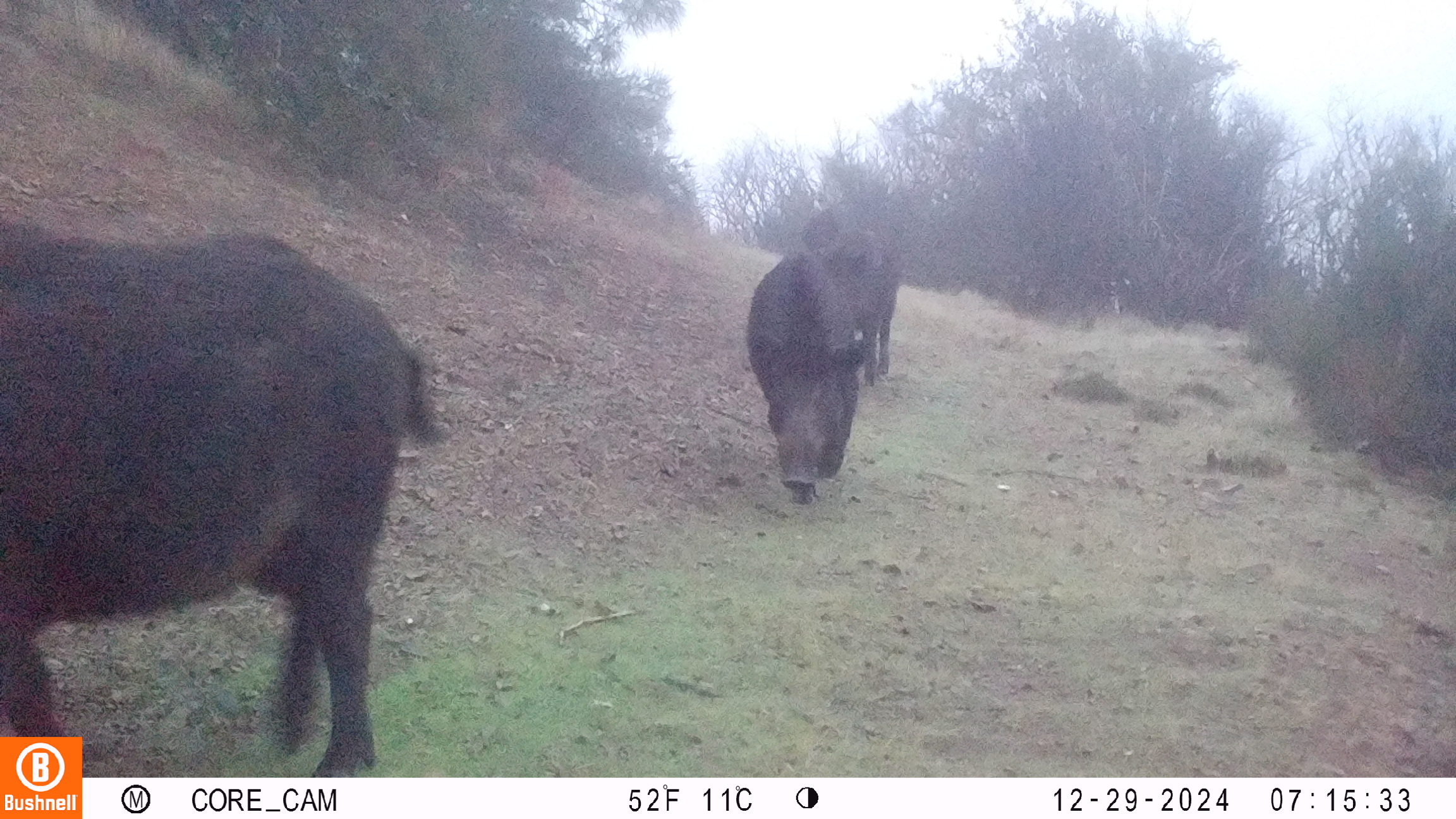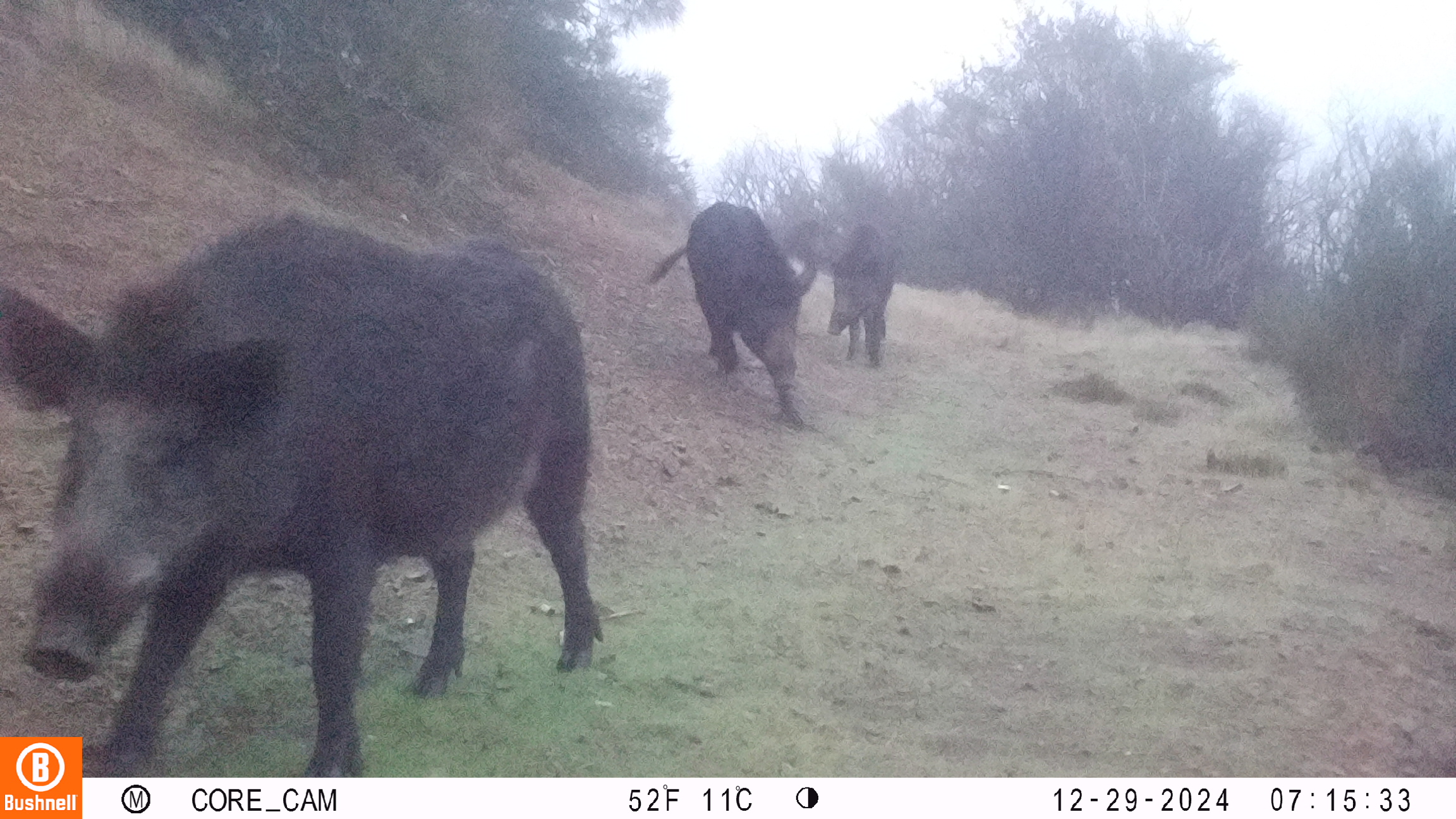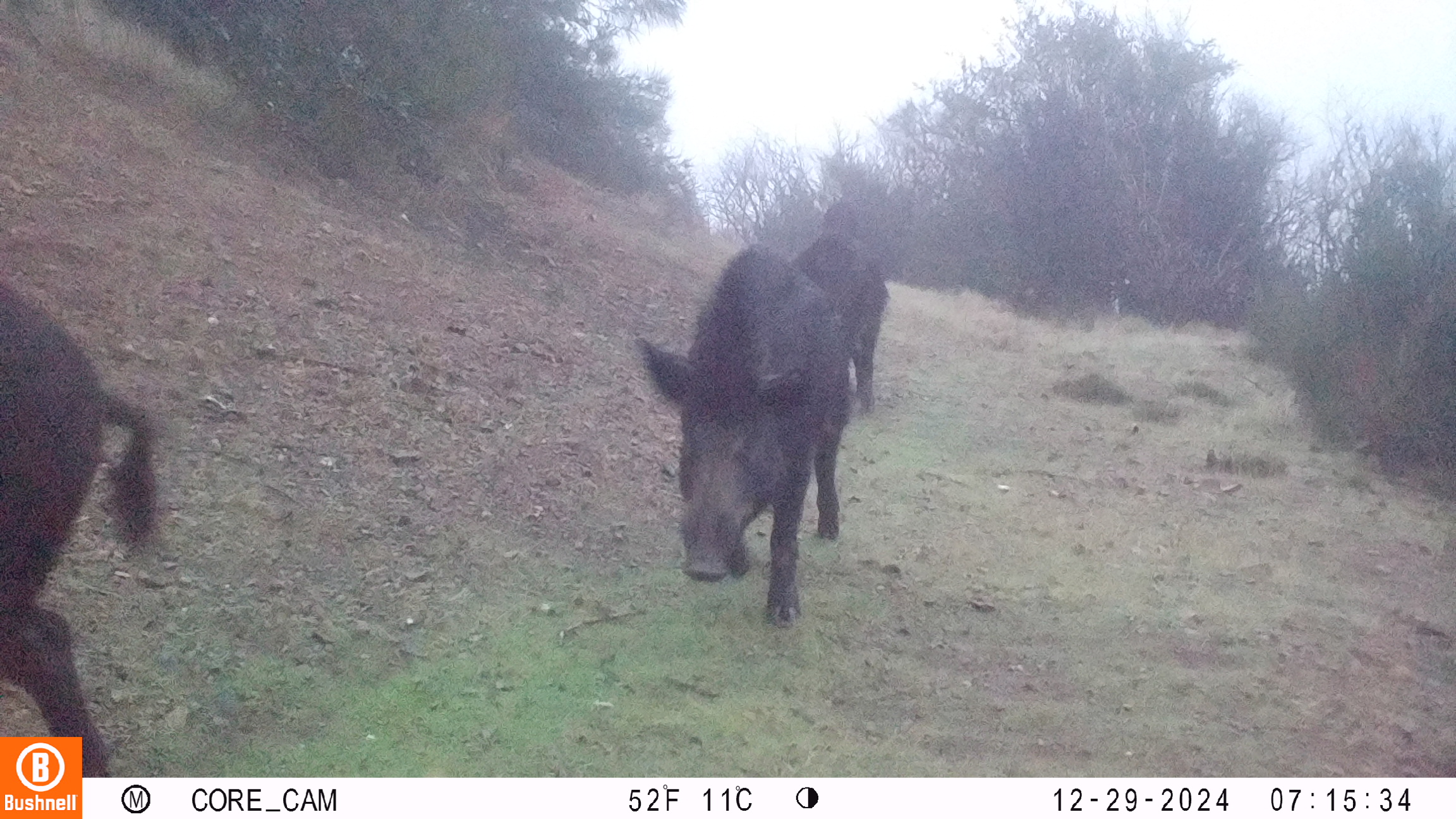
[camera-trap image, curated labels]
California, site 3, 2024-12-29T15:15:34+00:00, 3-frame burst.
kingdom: Animalia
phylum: Chordata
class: Mammalia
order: Artiodactyla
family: Suidae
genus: Sus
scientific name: Sus scrofa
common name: wild boar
Wild boar (Sus scrofa).